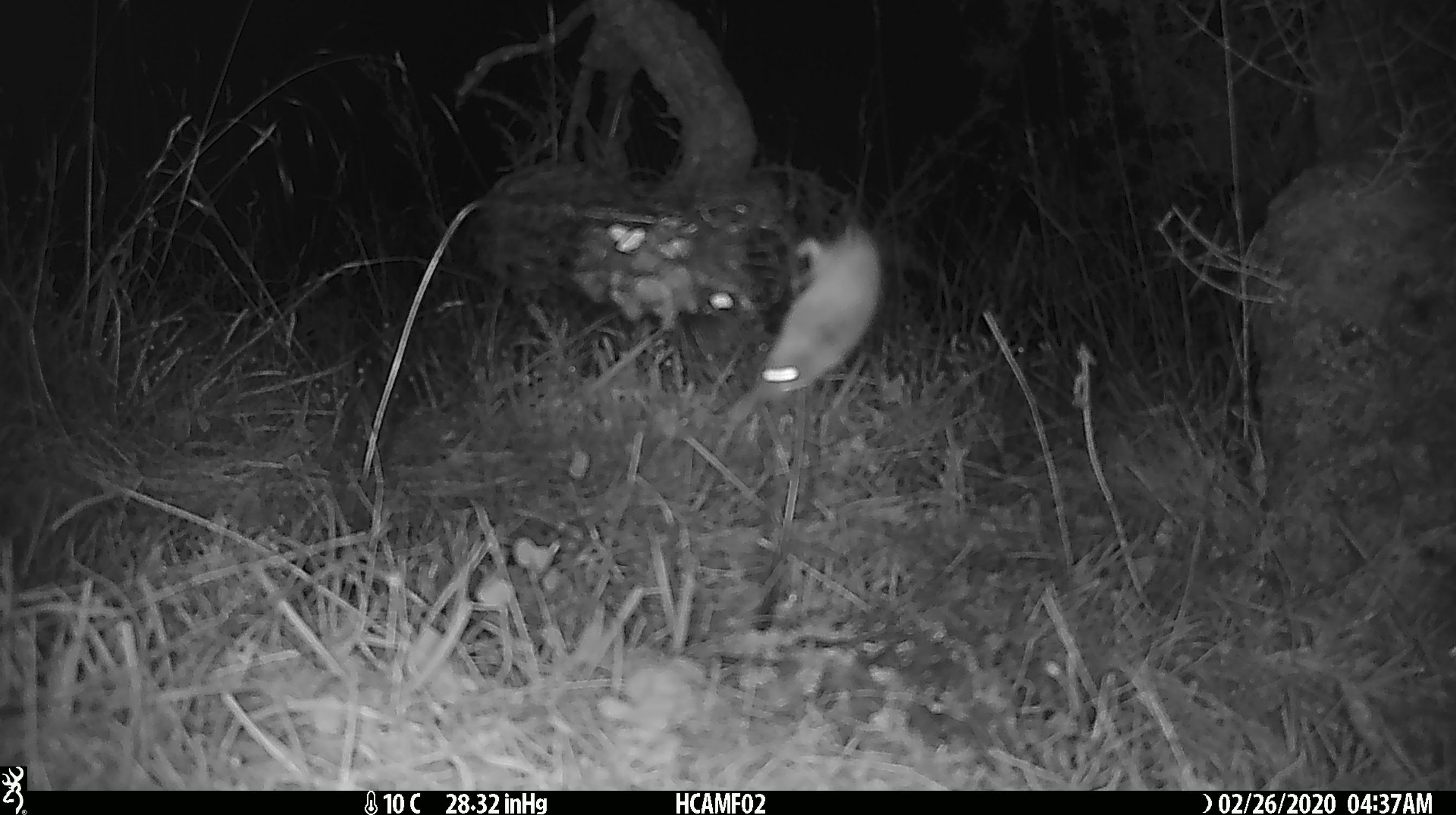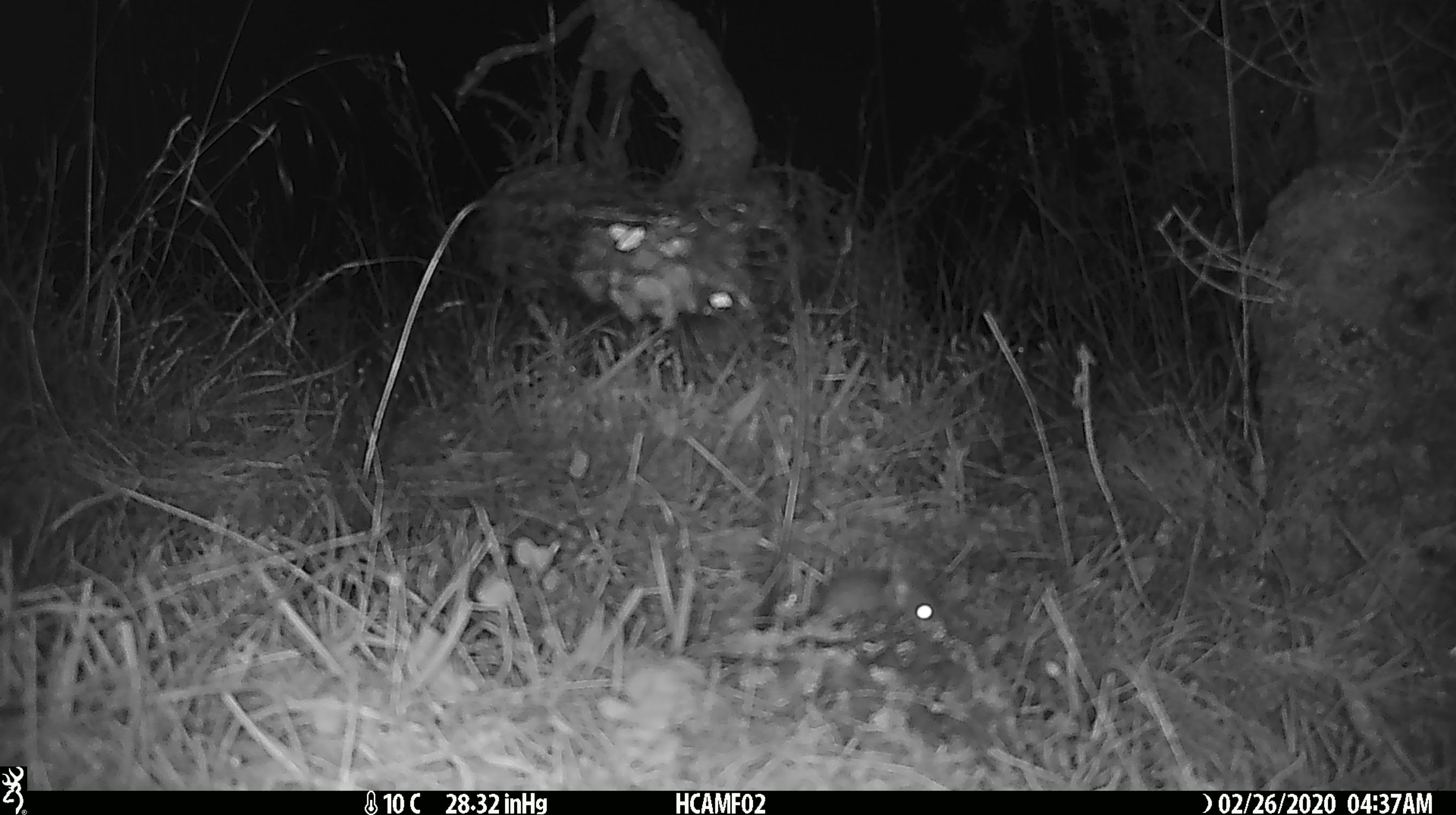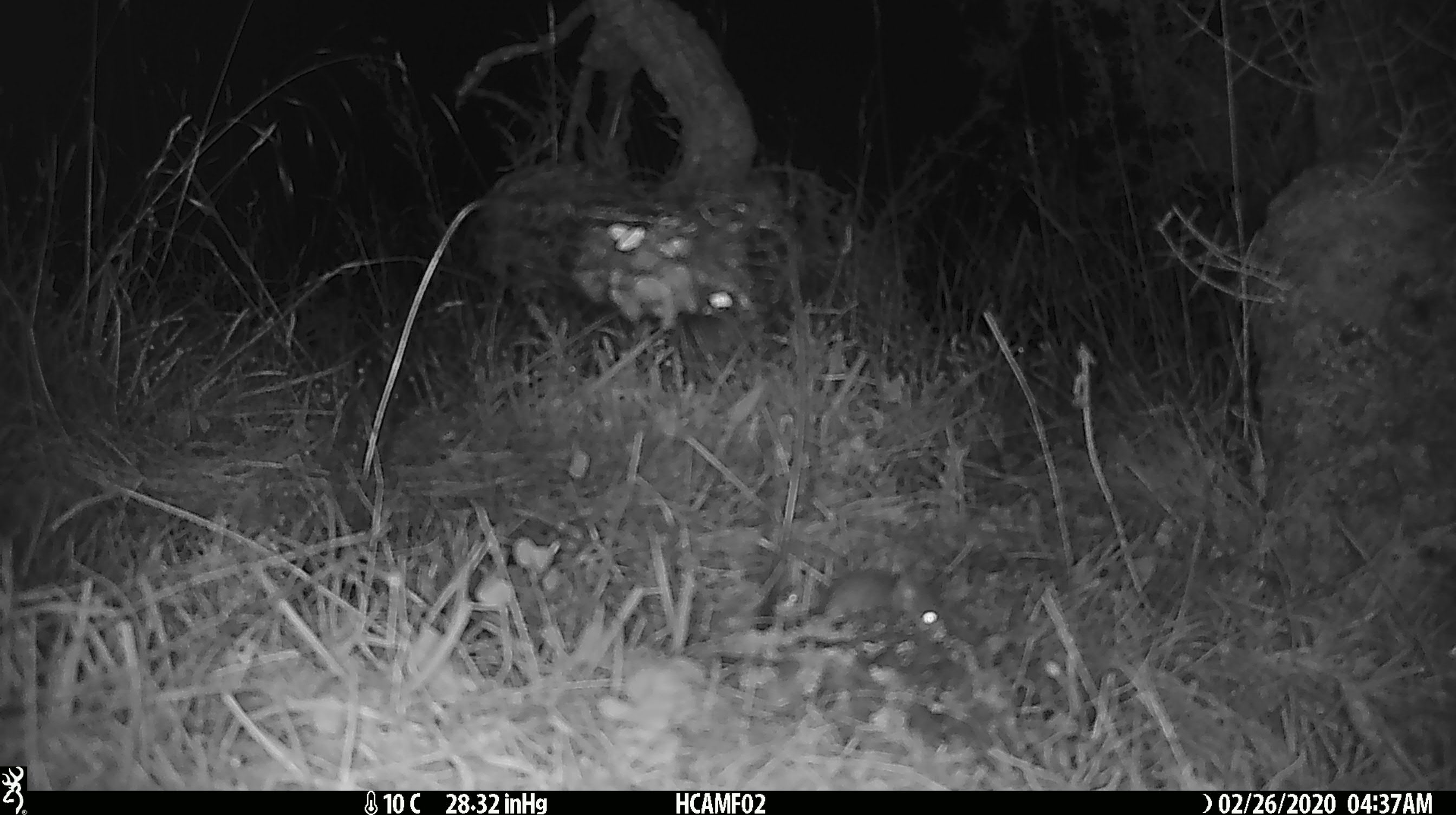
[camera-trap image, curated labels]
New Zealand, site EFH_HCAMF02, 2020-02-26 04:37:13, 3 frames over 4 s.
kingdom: Animalia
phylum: Chordata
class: Mammalia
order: Rodentia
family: Muridae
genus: Mus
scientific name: Mus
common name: mouse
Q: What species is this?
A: Mouse (Mus).